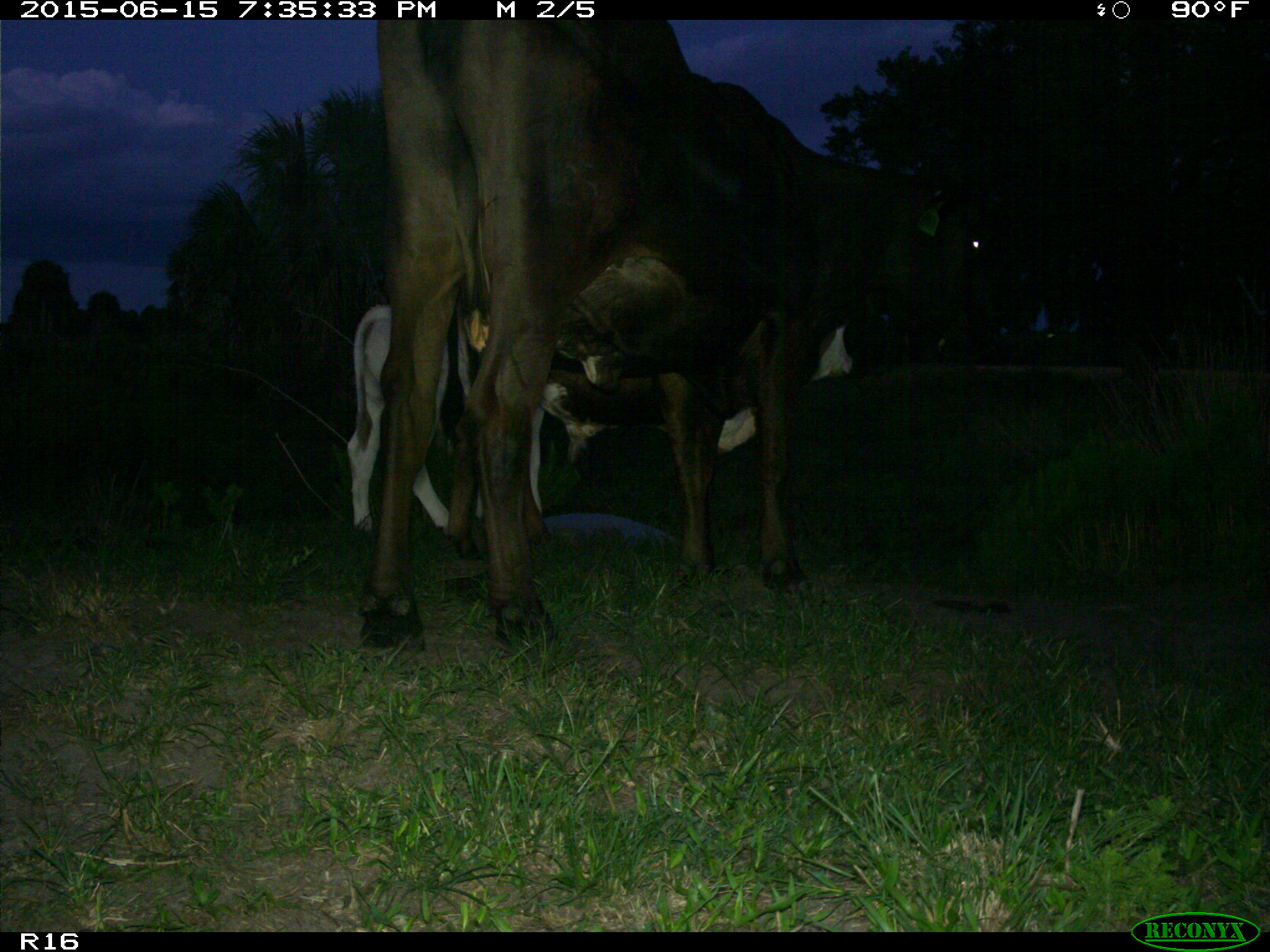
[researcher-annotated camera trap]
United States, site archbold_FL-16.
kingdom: Animalia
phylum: Chordata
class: Mammalia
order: Artiodactyla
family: Bovidae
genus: Bos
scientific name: Bos taurus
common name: domestic cow